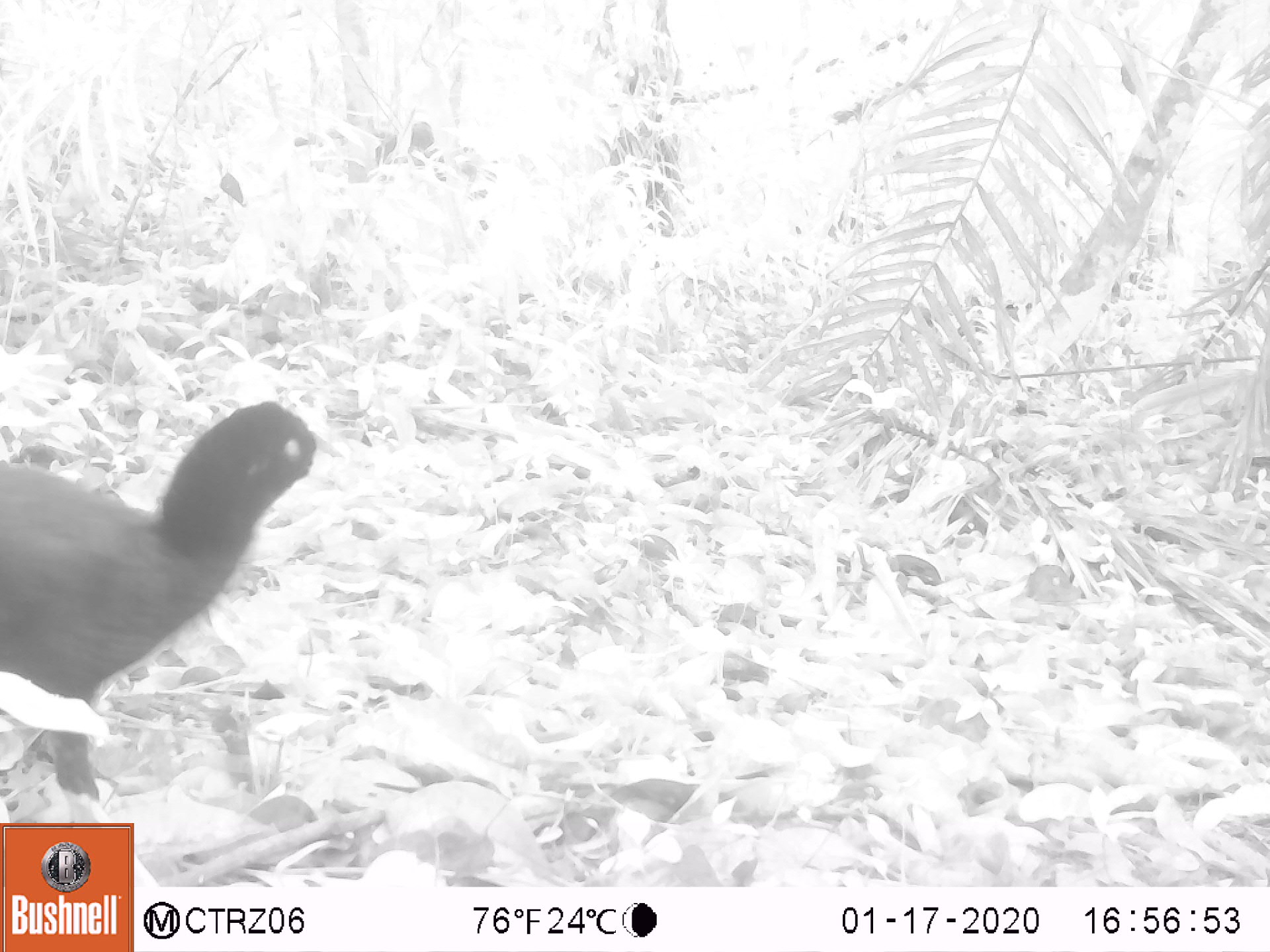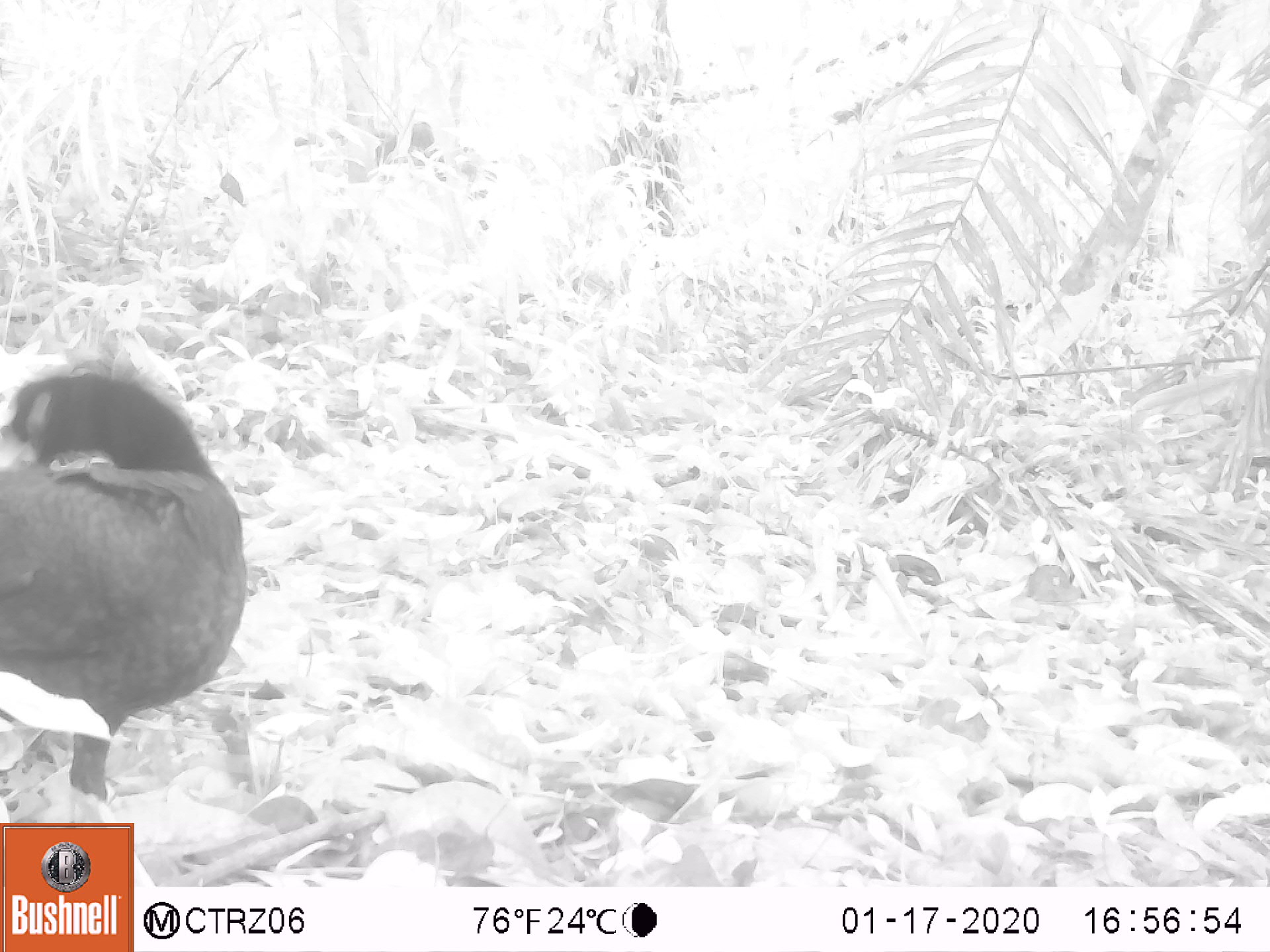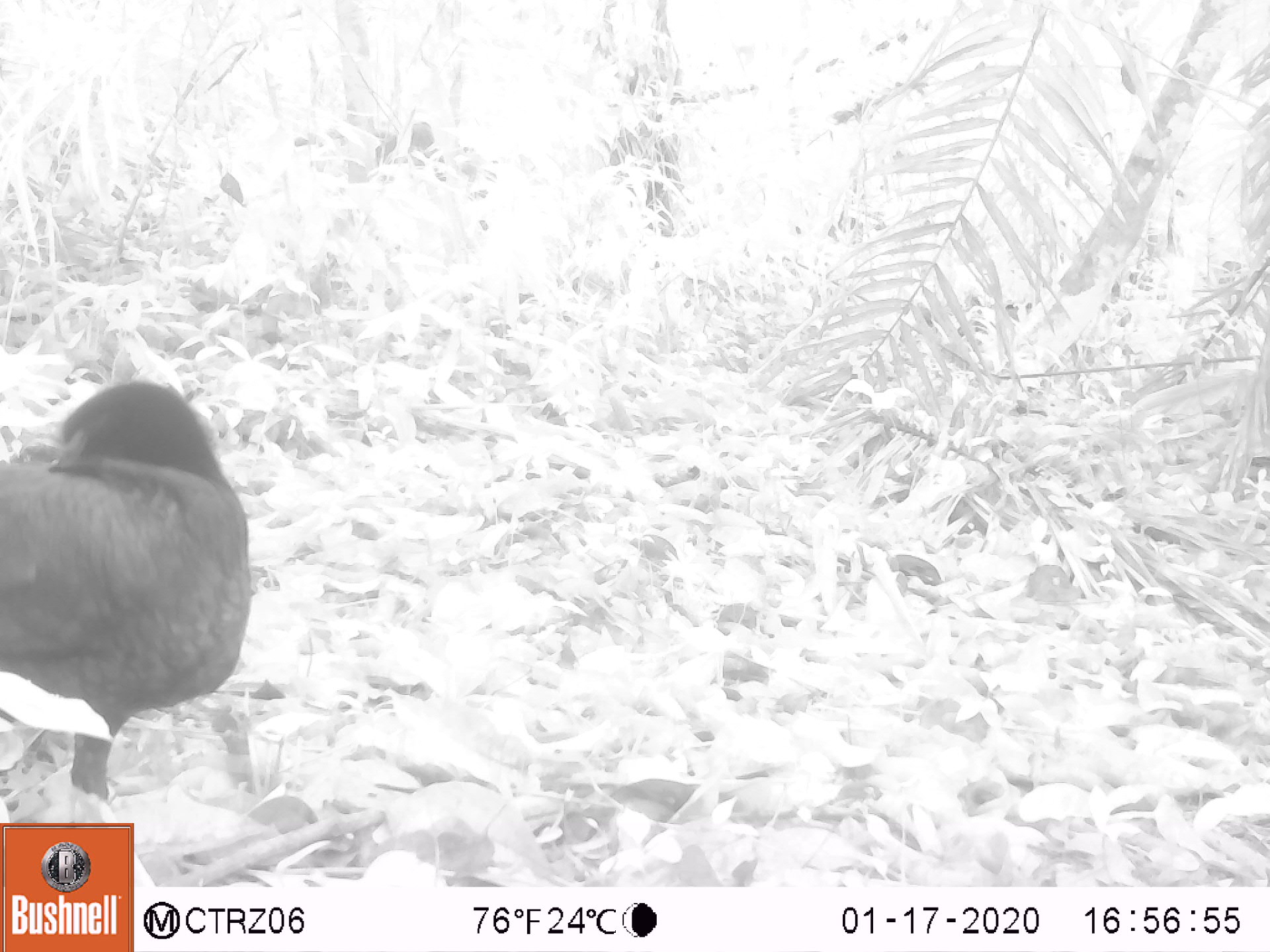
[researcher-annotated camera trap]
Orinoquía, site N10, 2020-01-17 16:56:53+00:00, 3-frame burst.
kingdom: Animalia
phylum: Chordata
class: Aves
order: Galliformes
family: Cracidae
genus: Mitu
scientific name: Mitu salvini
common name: salvin's currasow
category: salvins curassow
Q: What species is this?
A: Salvins curassow (salvin's currasow) (Mitu salvini).